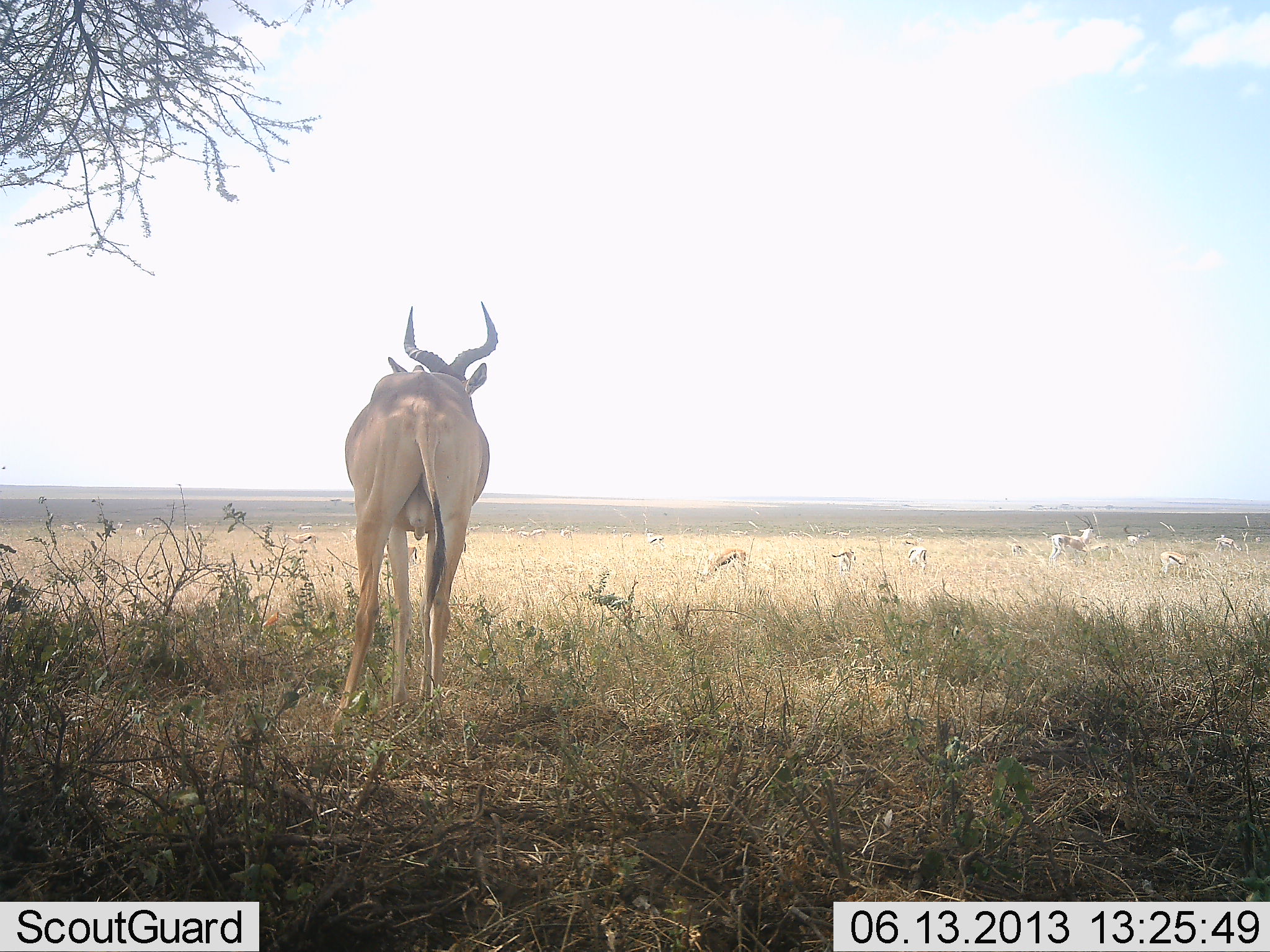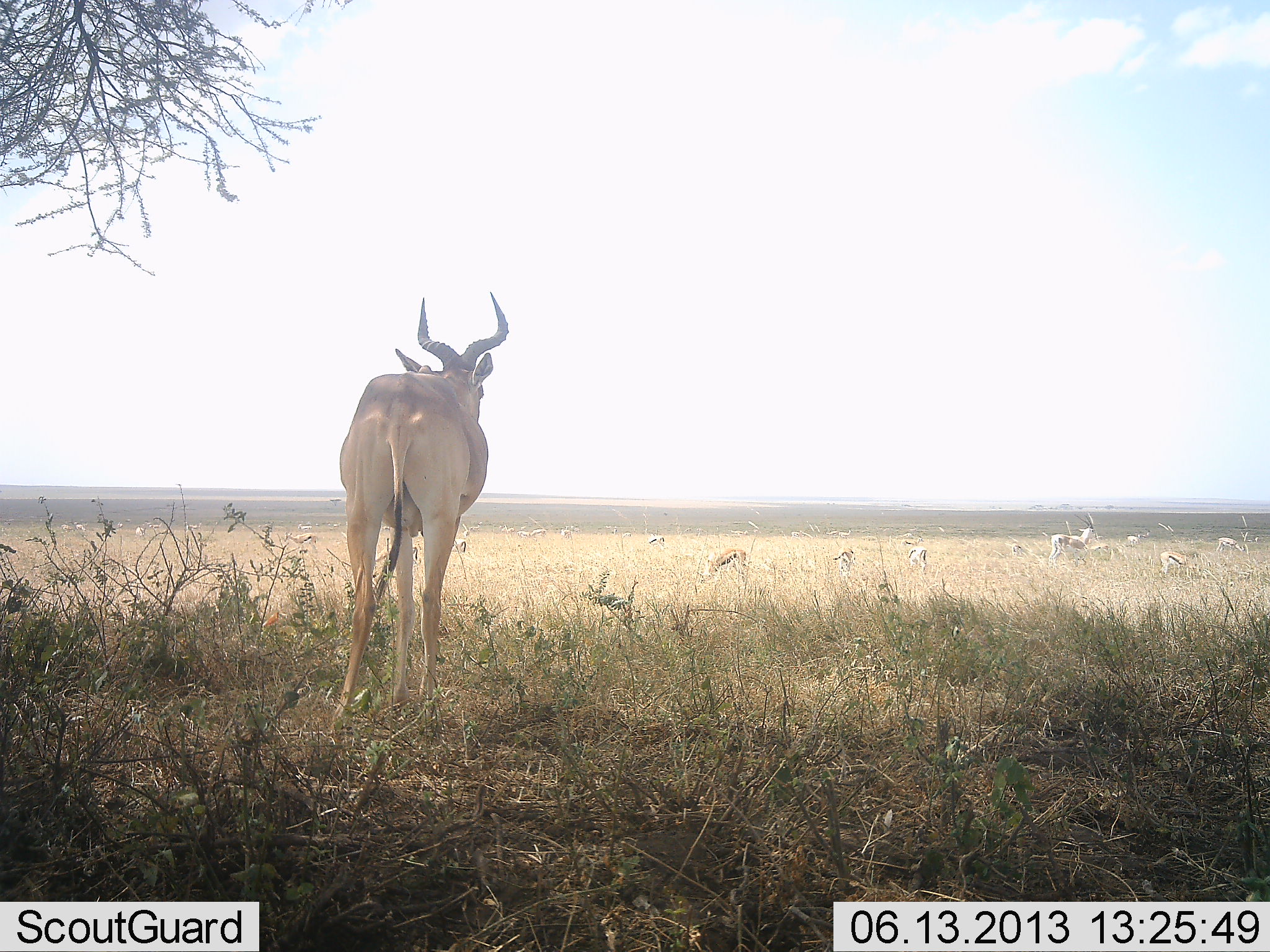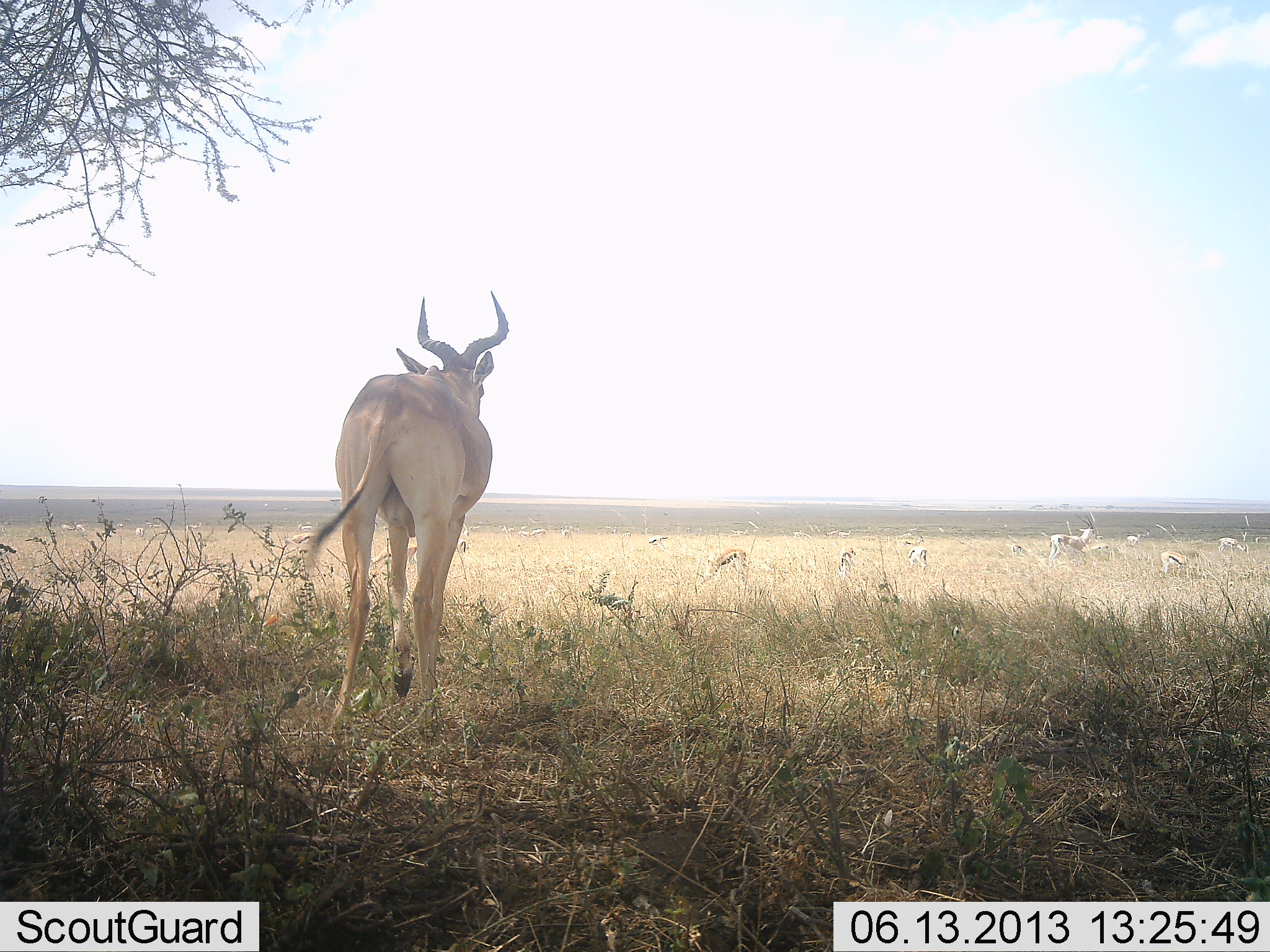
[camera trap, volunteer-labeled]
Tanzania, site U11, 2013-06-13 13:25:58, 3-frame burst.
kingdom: Animalia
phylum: Chordata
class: Mammalia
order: Artiodactyla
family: Bovidae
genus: Eudorcas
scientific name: Eudorcas thomsonii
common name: thomson's gazelle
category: gazellethomsons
Gazellethomsons (thomson's gazelle) (Eudorcas thomsonii), count 11-50. Behavior (volunteer vote fractions): standing 83%, resting 0%, moving 0%, interacting 0%. Young present (vote fraction): 0%. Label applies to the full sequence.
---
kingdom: Animalia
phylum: Chordata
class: Mammalia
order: Artiodactyla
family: Bovidae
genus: Alcelaphus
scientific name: Alcelaphus buselaphus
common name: hartebeest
Hartebeest (Alcelaphus buselaphus), count 1. Behavior (volunteer vote fractions): standing 95%, resting 0%, moving 5%, interacting 0%. Young present (vote fraction): 0%. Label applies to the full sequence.